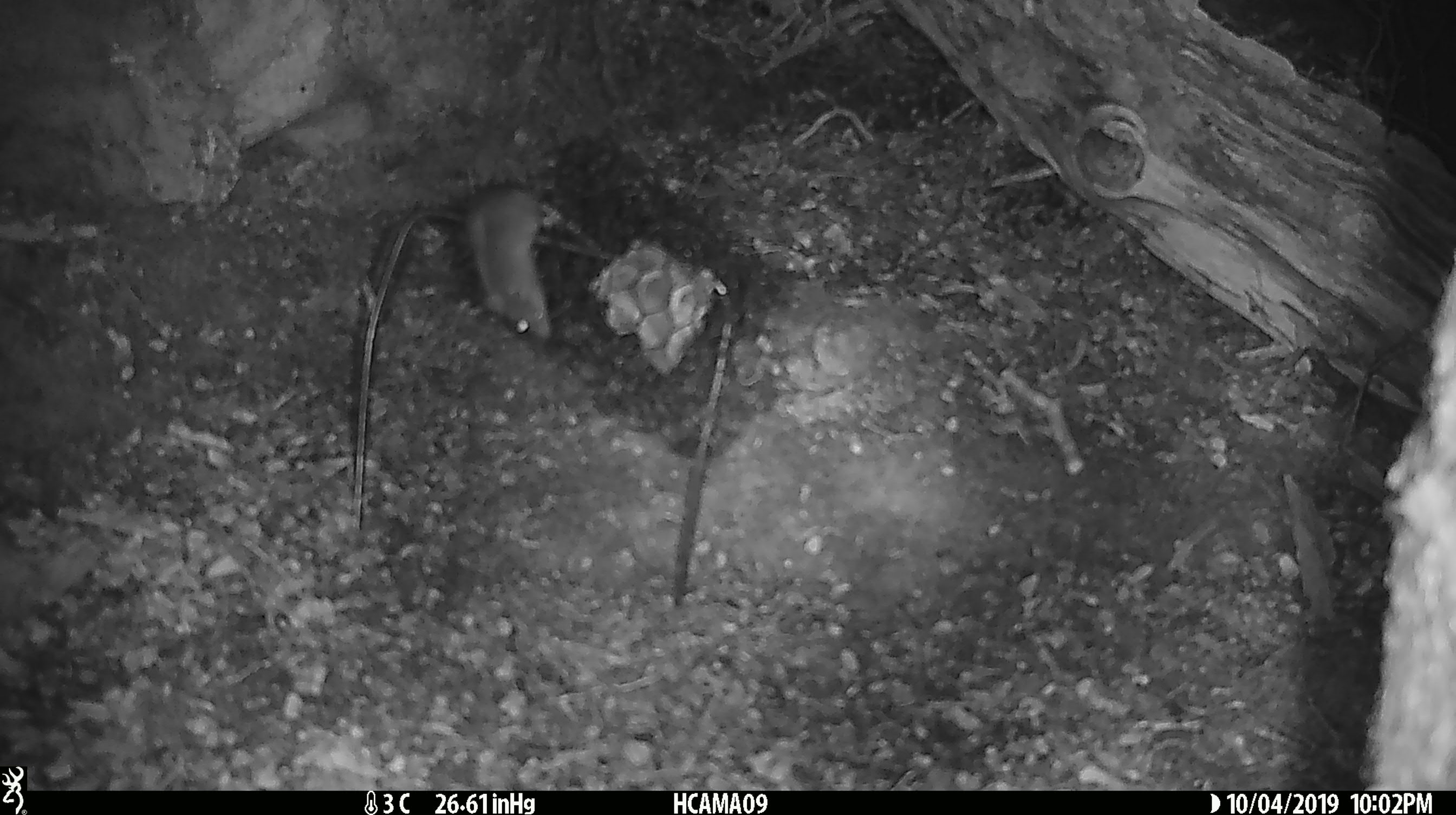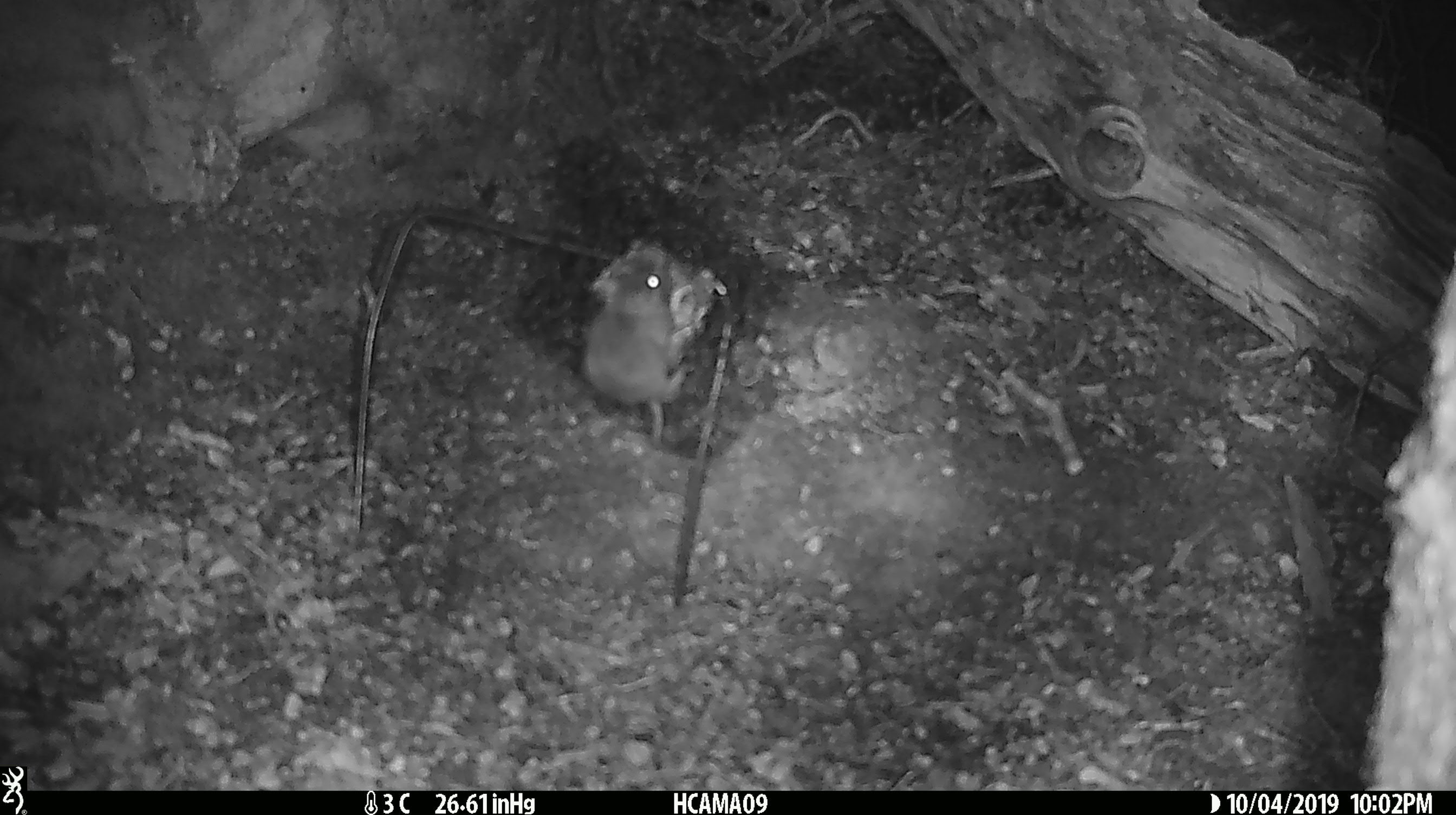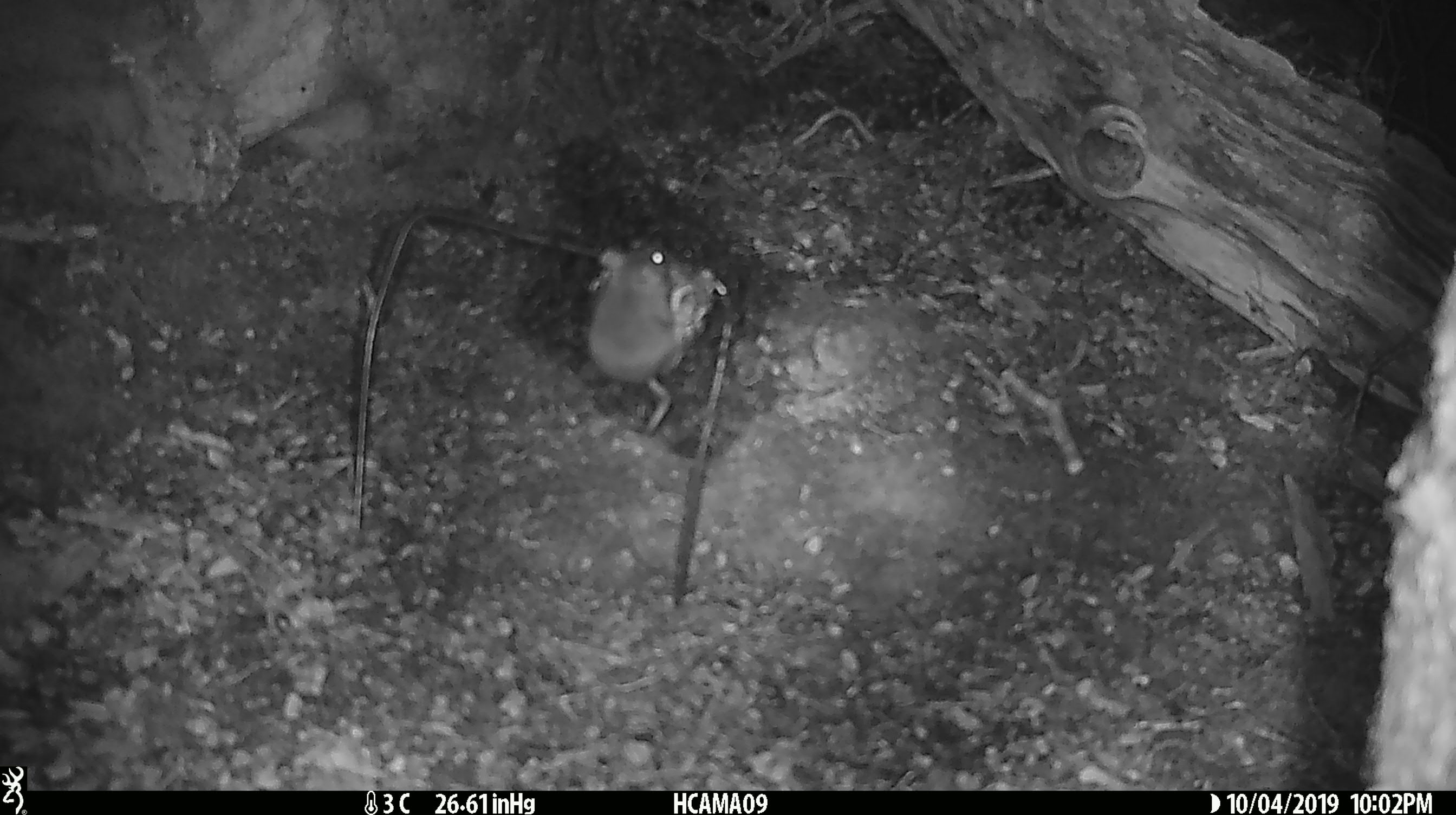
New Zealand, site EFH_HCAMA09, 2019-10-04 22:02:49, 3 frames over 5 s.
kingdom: Animalia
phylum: Chordata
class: Mammalia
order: Rodentia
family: Muridae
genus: Mus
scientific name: Mus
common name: mouse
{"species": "mouse (Mus)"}